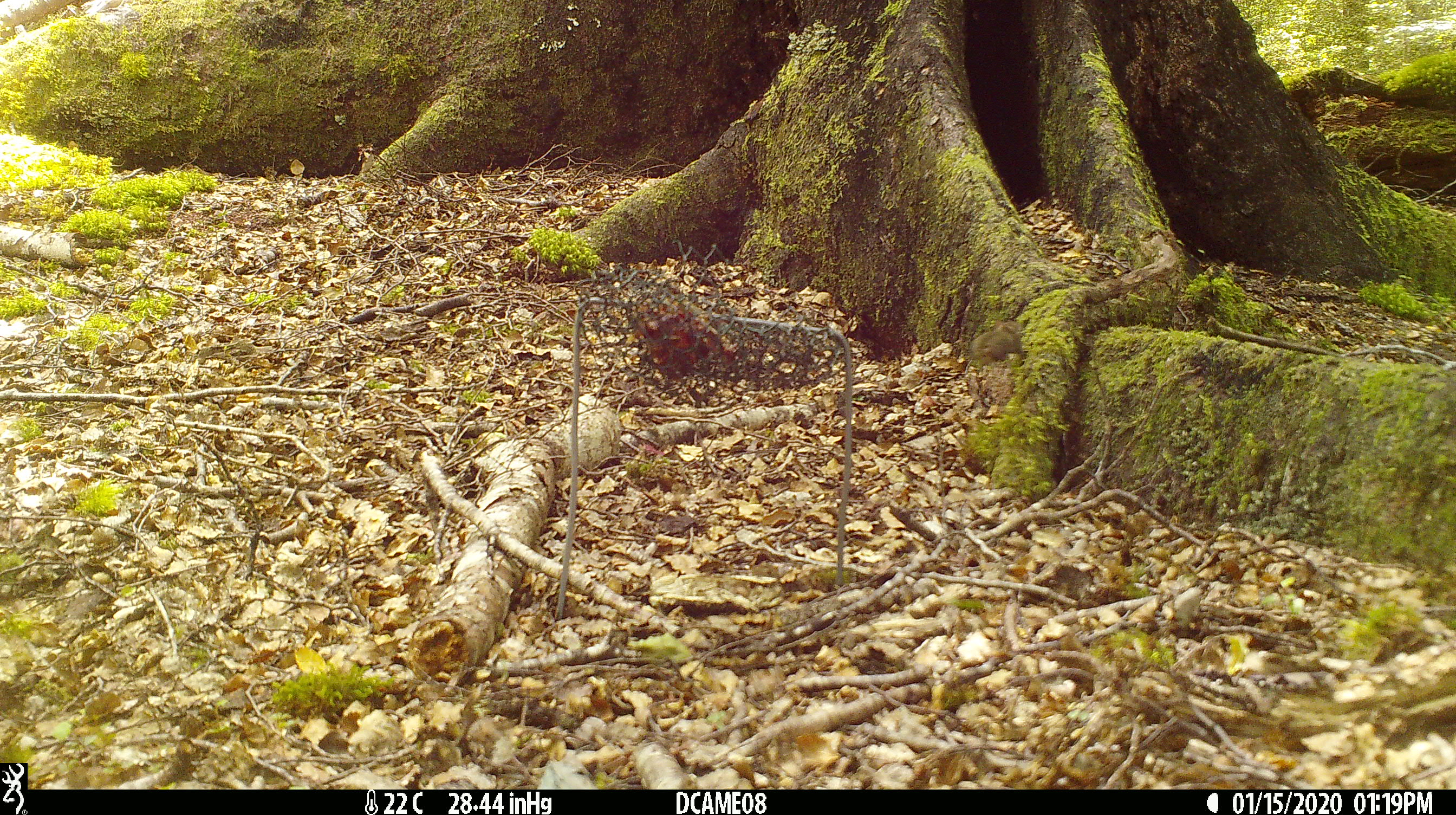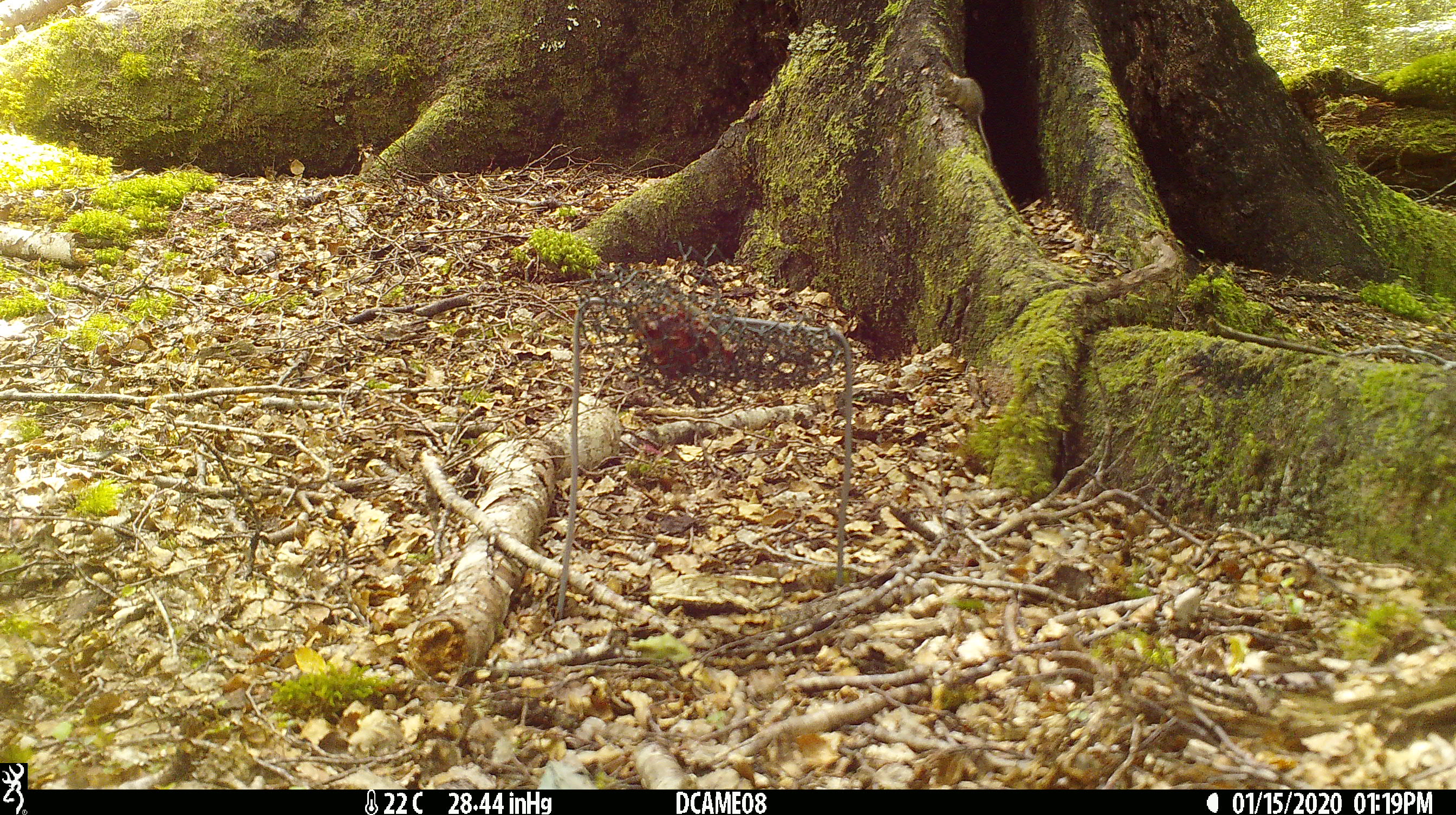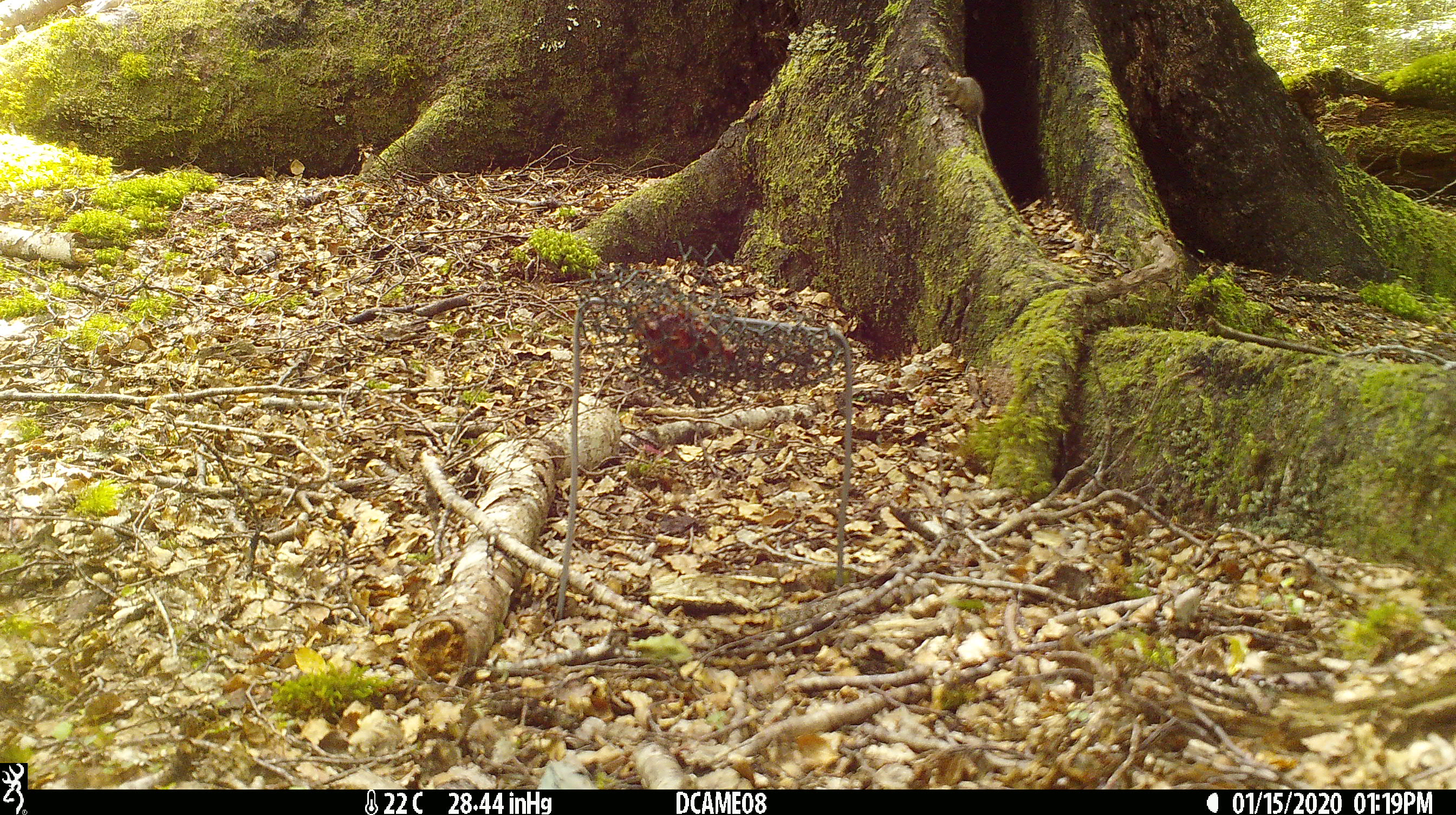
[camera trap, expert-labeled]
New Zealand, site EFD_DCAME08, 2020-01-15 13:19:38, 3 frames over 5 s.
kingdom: Animalia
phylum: Chordata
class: Mammalia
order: Rodentia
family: Muridae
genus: Mus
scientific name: Mus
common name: mouse